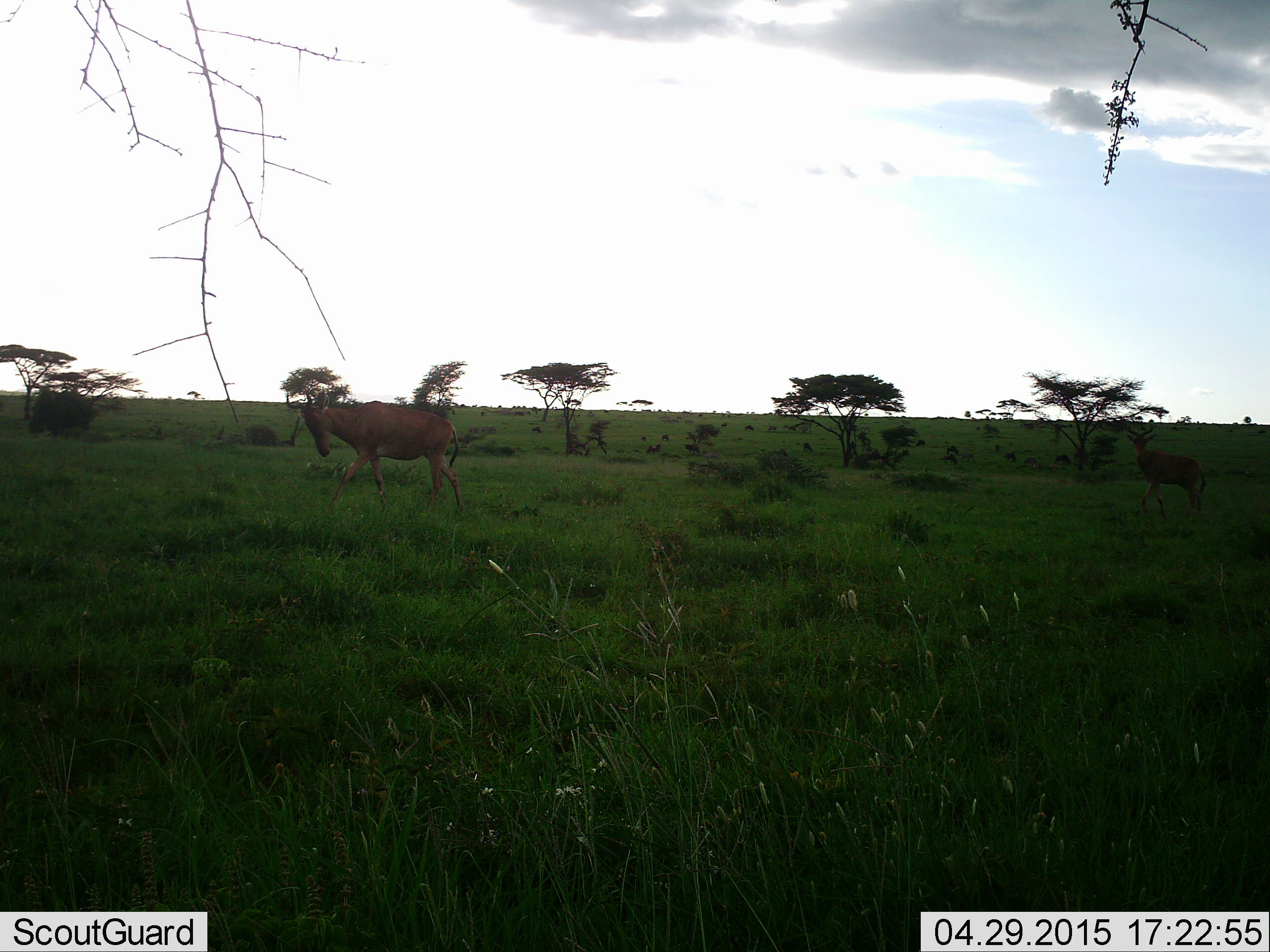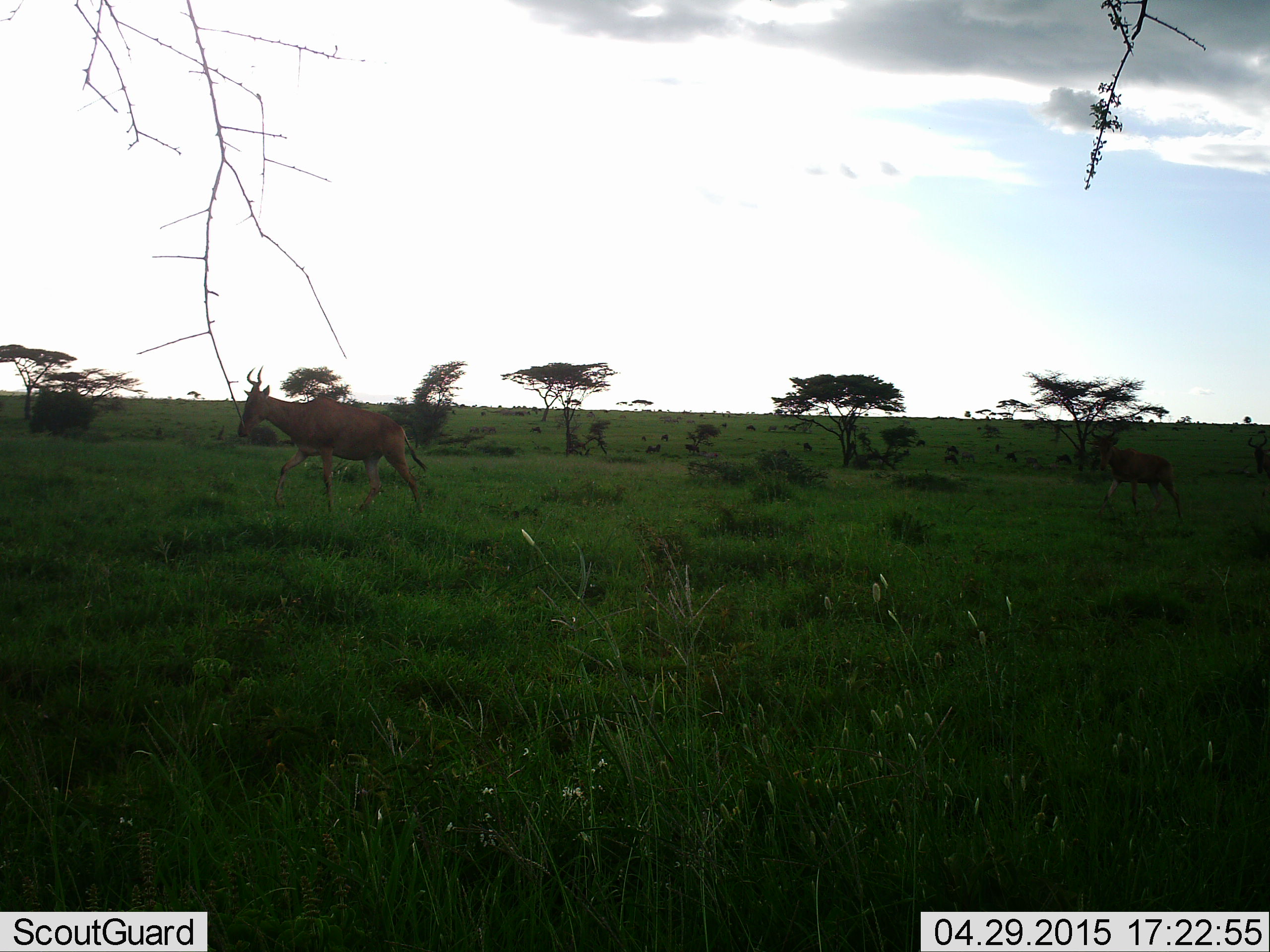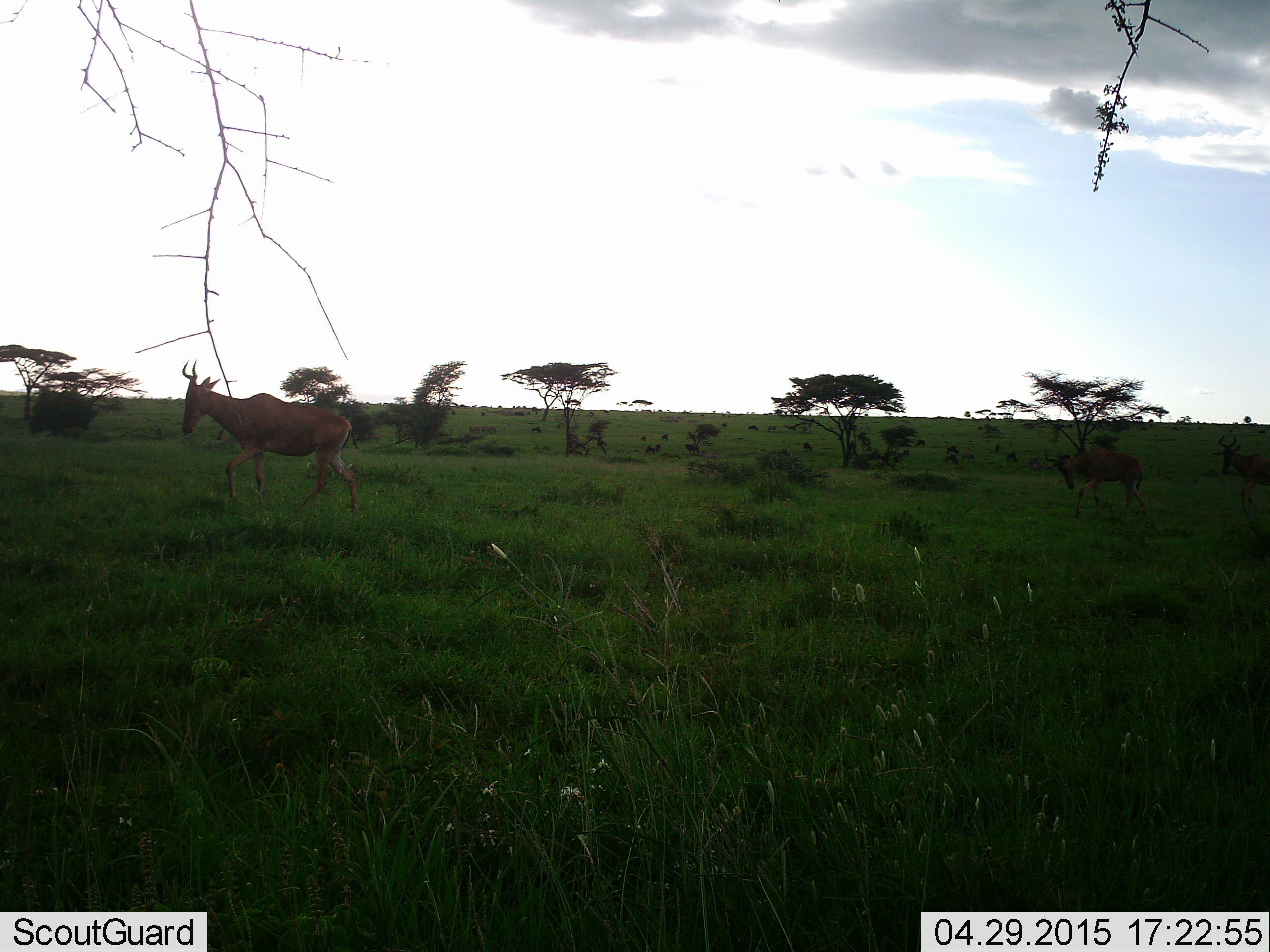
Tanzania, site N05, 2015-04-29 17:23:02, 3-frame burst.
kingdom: Animalia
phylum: Chordata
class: Mammalia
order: Artiodactyla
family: Bovidae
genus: Alcelaphus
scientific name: Alcelaphus buselaphus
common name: hartebeest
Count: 1.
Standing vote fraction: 0%.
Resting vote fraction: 0%.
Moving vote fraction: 100%.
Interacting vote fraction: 0%.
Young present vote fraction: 0%.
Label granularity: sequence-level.